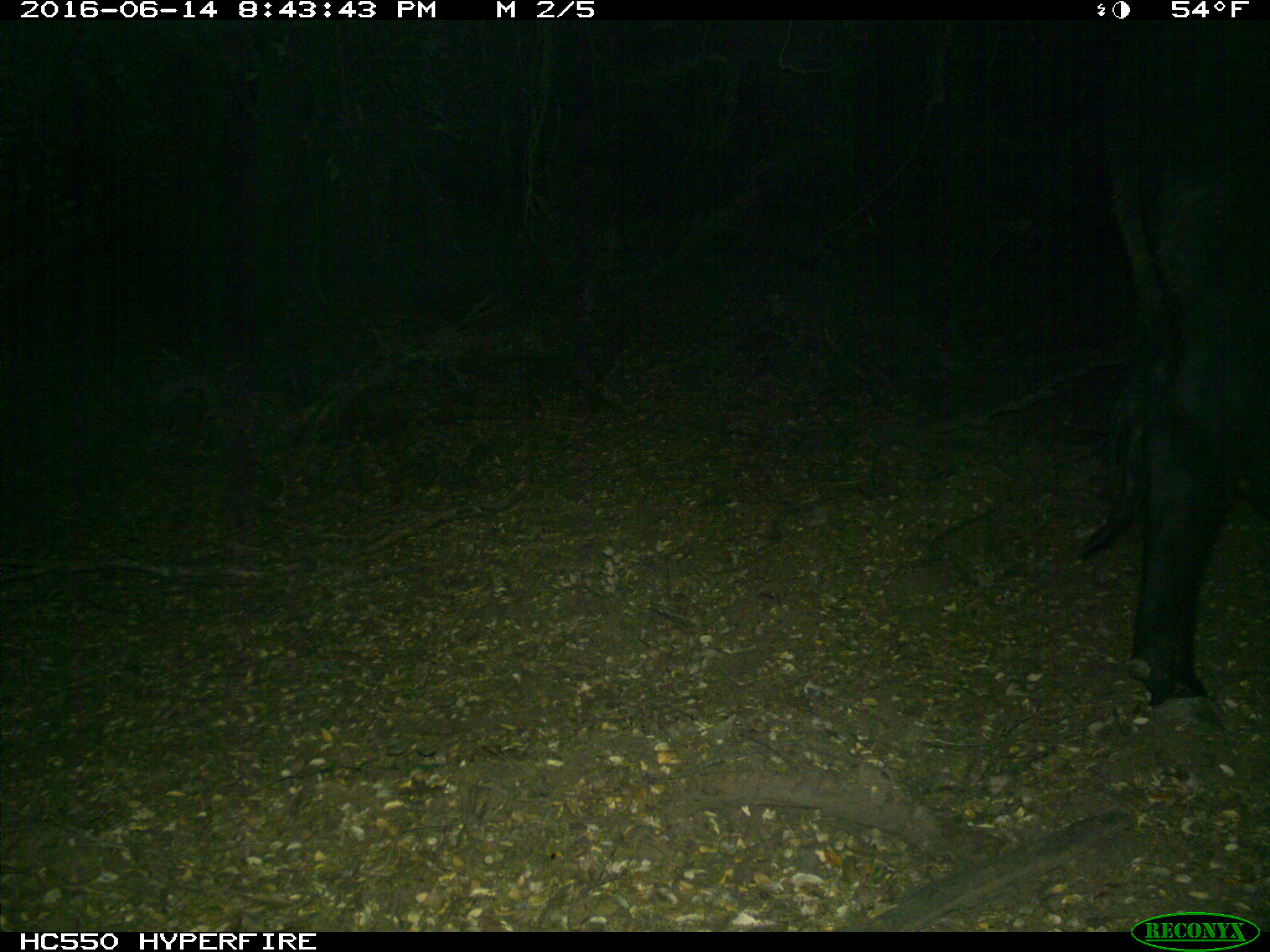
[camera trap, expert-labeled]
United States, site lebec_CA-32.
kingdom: Animalia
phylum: Chordata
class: Mammalia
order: Artiodactyla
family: Bovidae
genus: Bos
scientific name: Bos taurus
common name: domestic cow